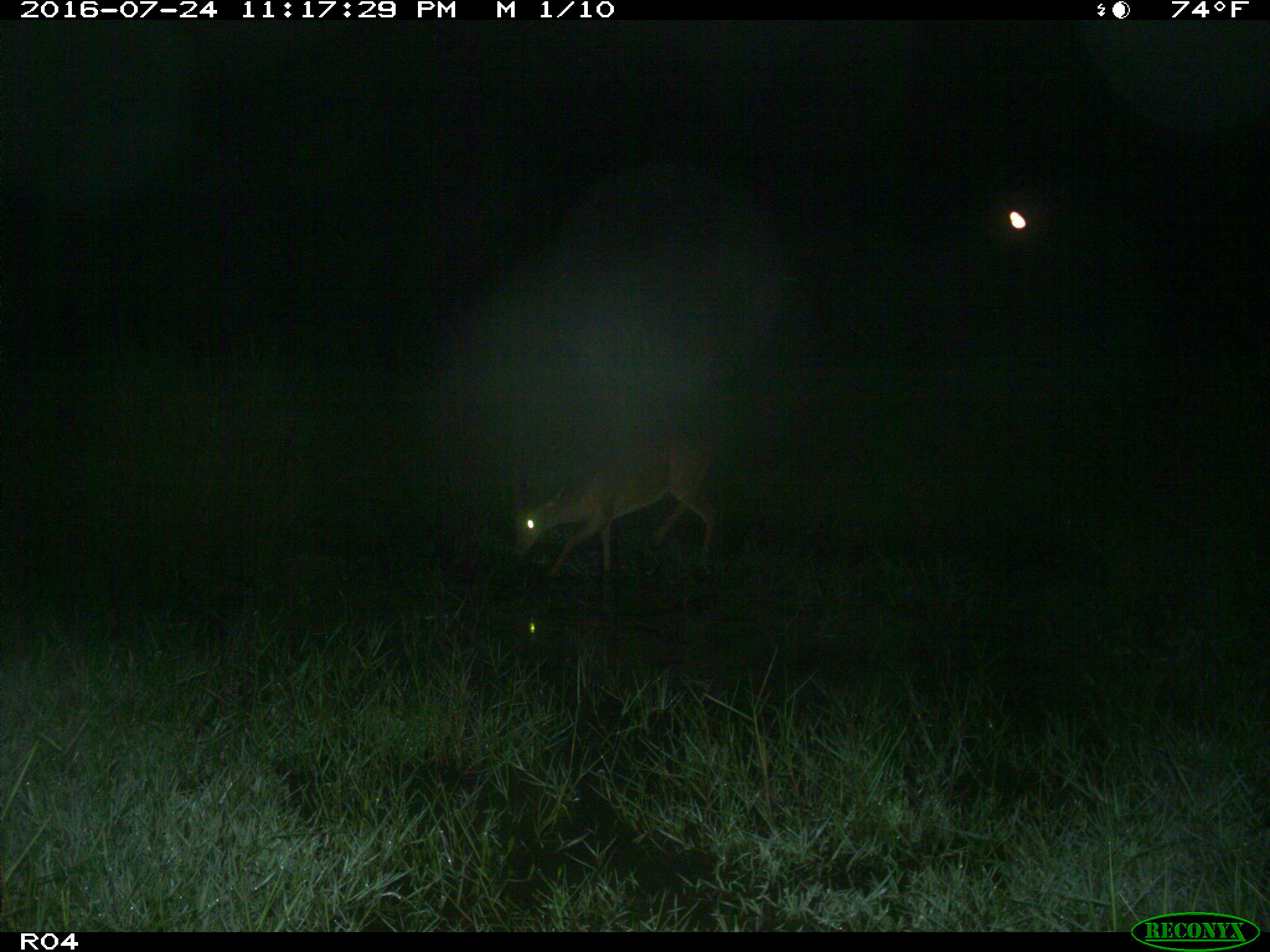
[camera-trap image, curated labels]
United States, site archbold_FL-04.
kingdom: Animalia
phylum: Chordata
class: Mammalia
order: Artiodactyla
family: Cervidae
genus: Odocoileus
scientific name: Odocoileus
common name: deer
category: unidentified deer